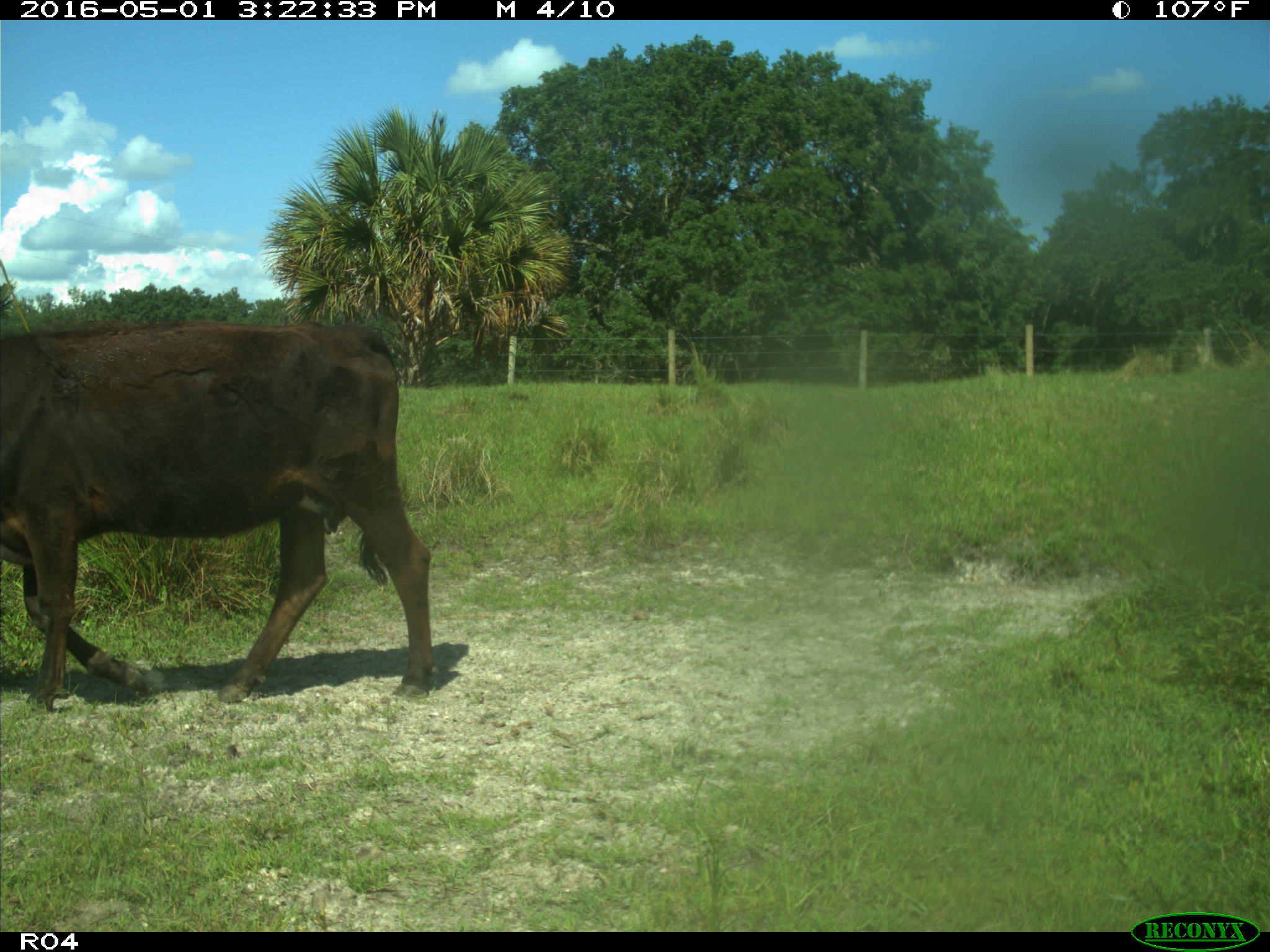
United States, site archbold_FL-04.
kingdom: Animalia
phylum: Chordata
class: Mammalia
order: Artiodactyla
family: Bovidae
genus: Bos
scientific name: Bos taurus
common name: domestic cow